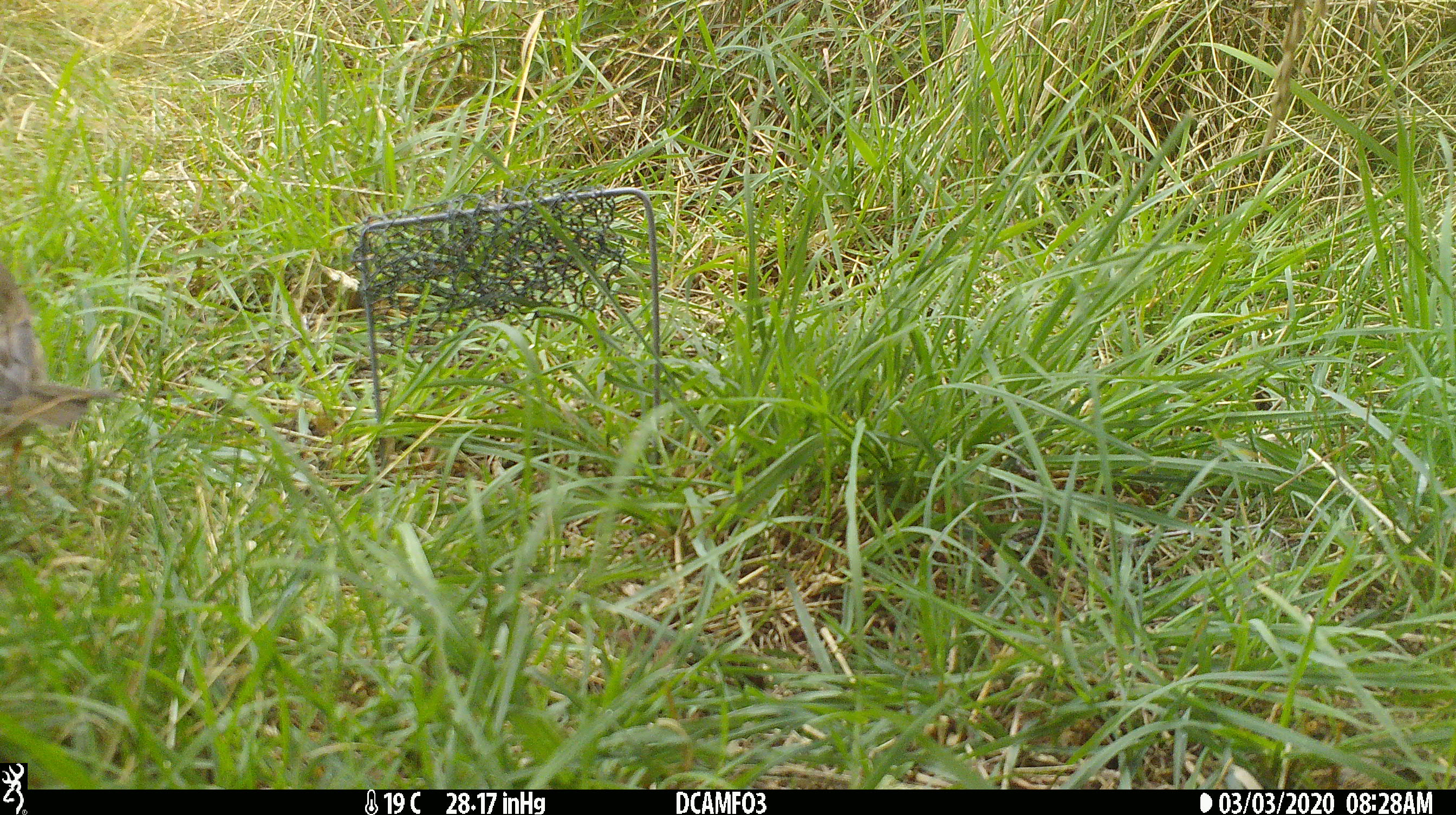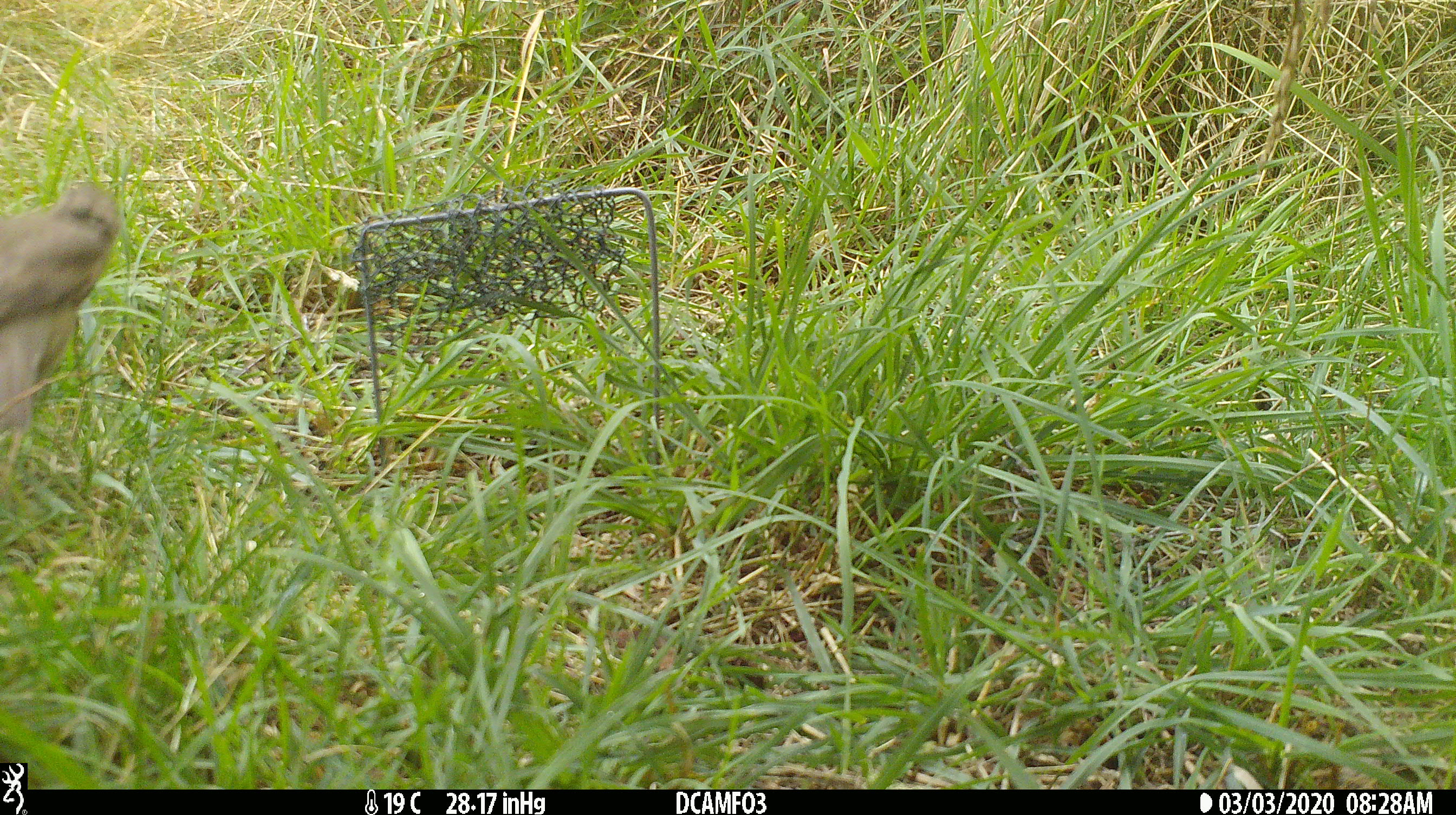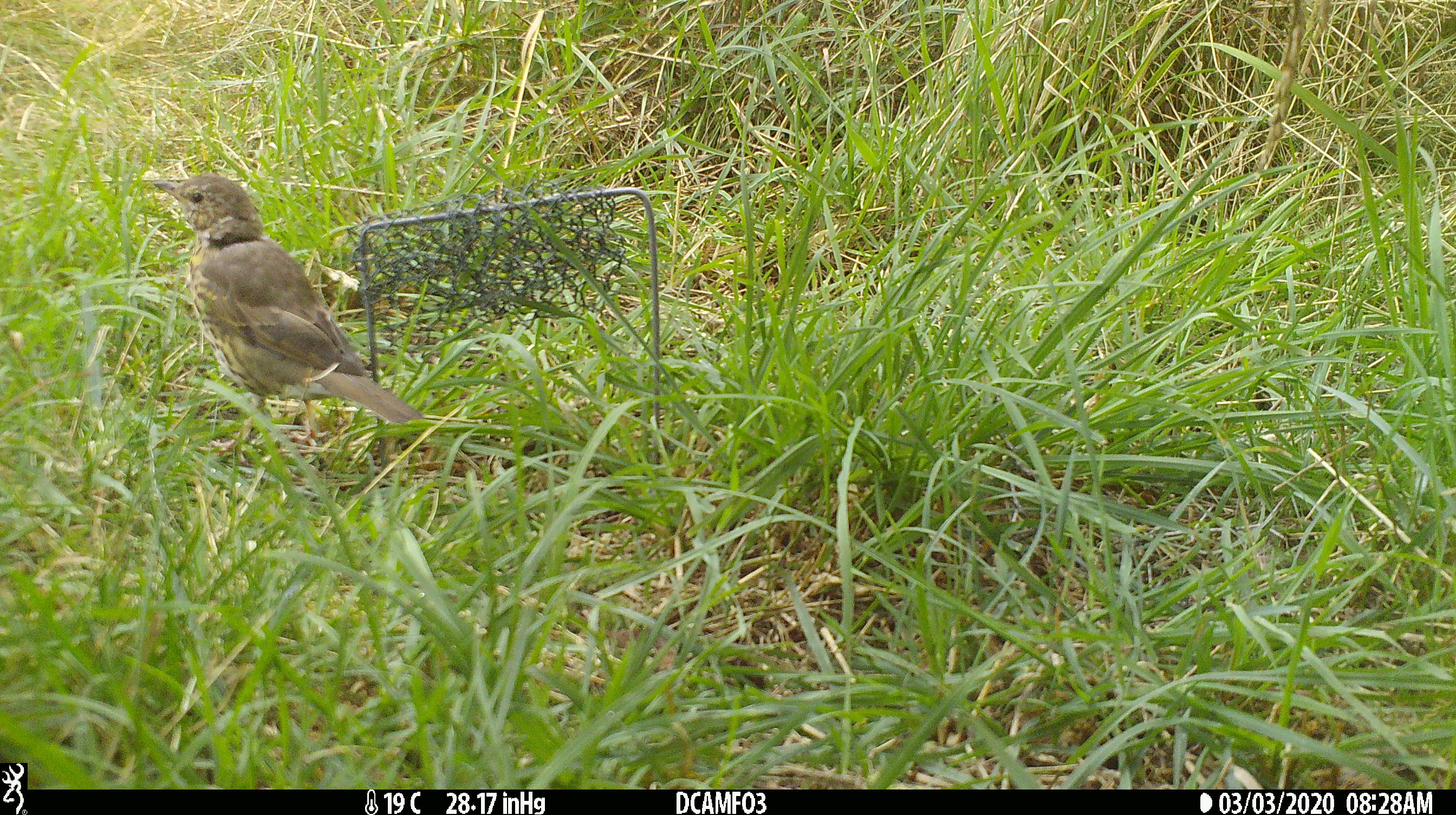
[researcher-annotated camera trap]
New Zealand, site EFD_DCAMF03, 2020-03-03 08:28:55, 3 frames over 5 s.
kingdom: Animalia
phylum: Chordata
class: Aves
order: Passeriformes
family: Turdidae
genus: Turdus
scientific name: Turdus philomelos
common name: song thrush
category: thrush